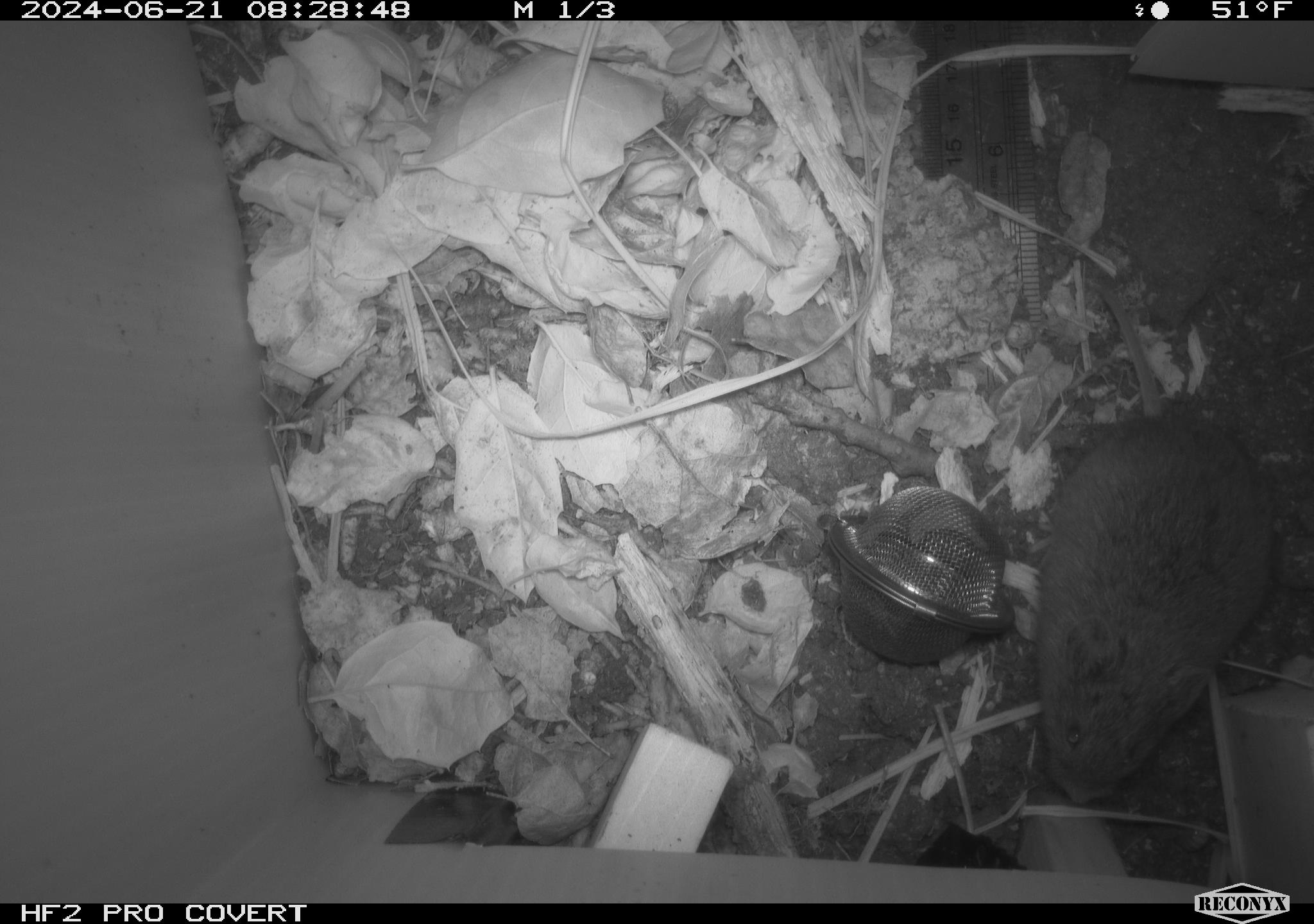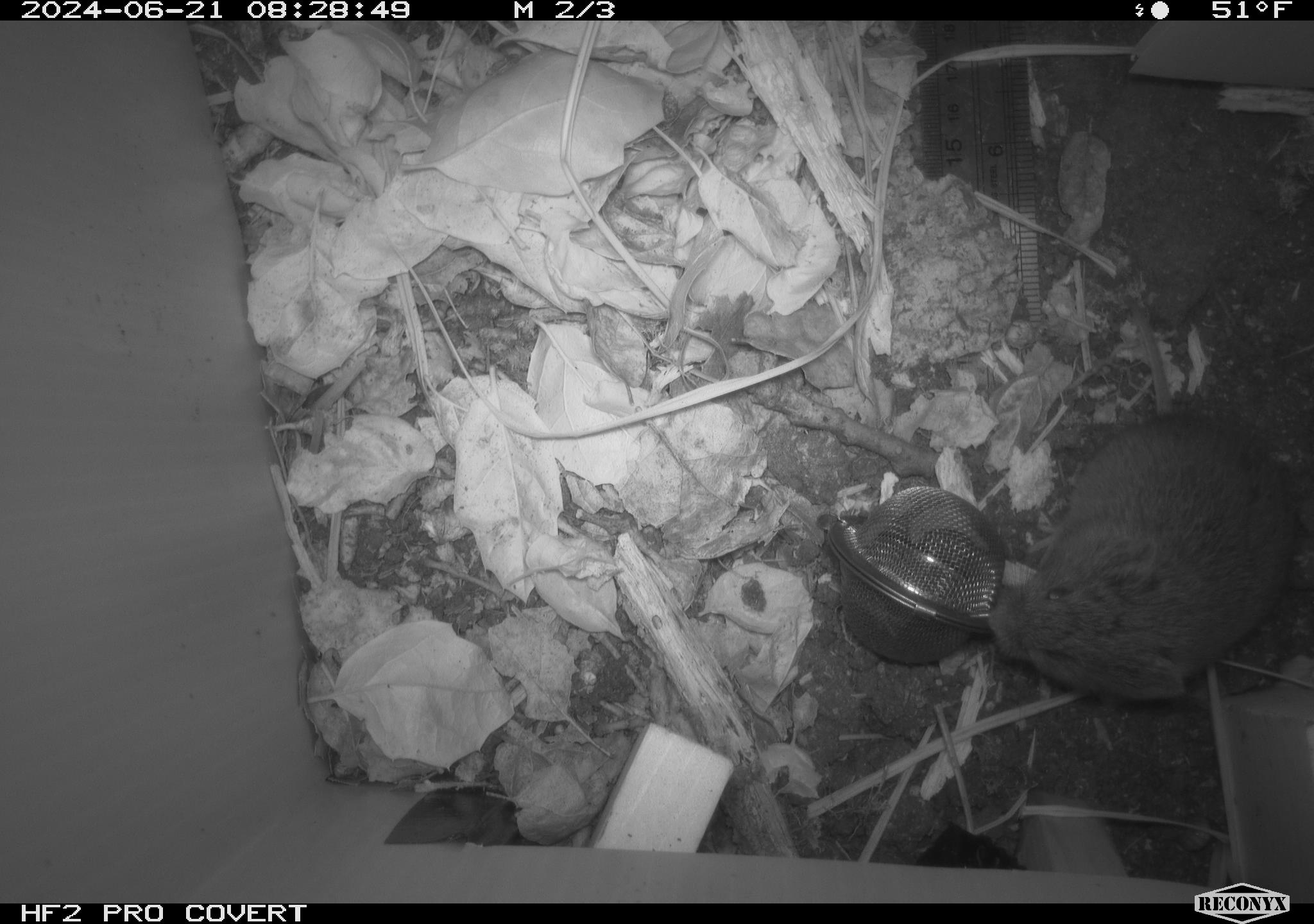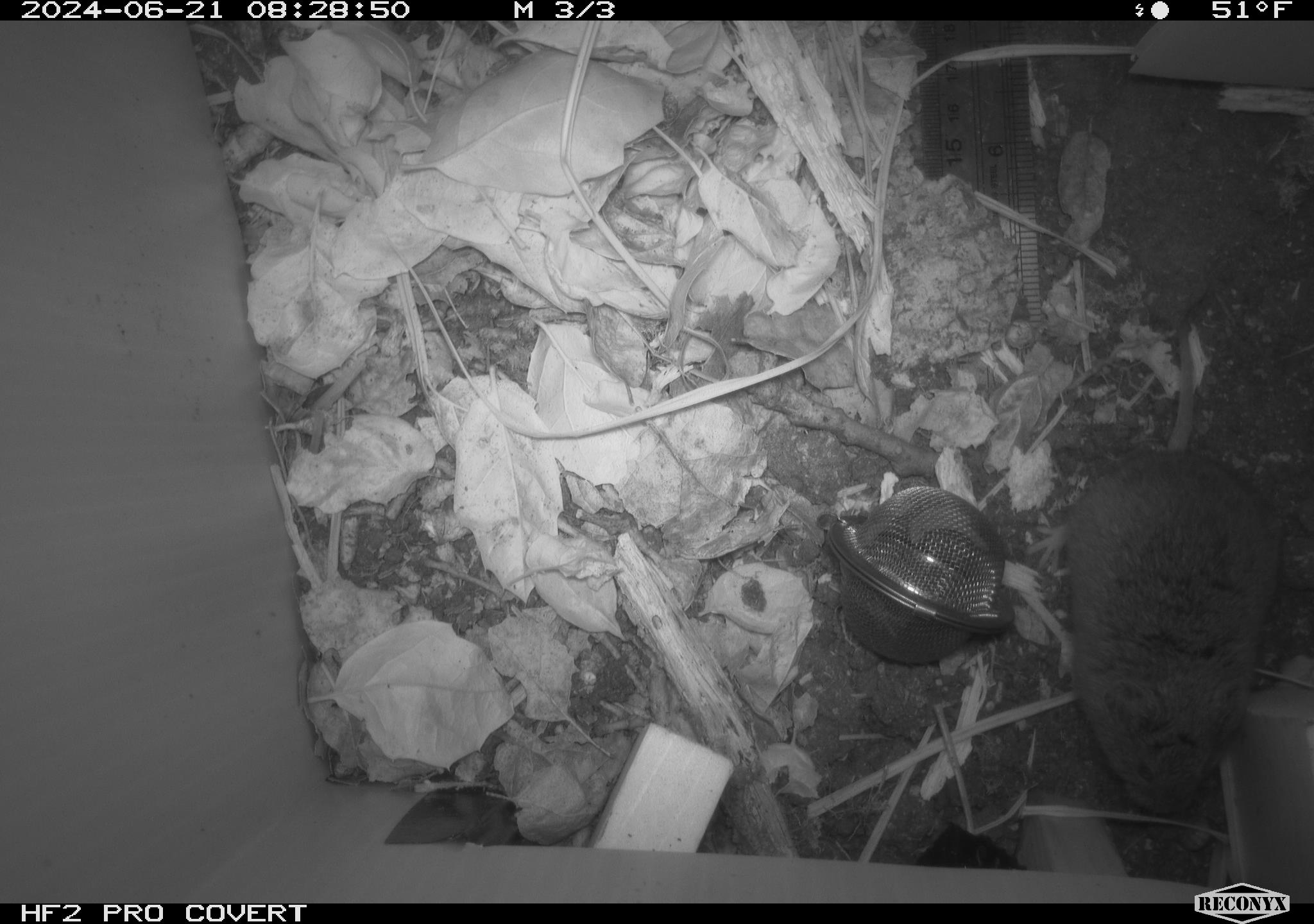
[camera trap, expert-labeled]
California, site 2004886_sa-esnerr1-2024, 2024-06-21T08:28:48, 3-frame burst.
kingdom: Animalia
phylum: Chordata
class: Mammalia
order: Rodentia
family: Cricetidae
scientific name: Cricetidae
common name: hamsters, voles, lemmings, and allies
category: cricetidae family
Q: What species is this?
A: Cricetidae family (hamsters, voles, lemmings, and allies) (Cricetidae).